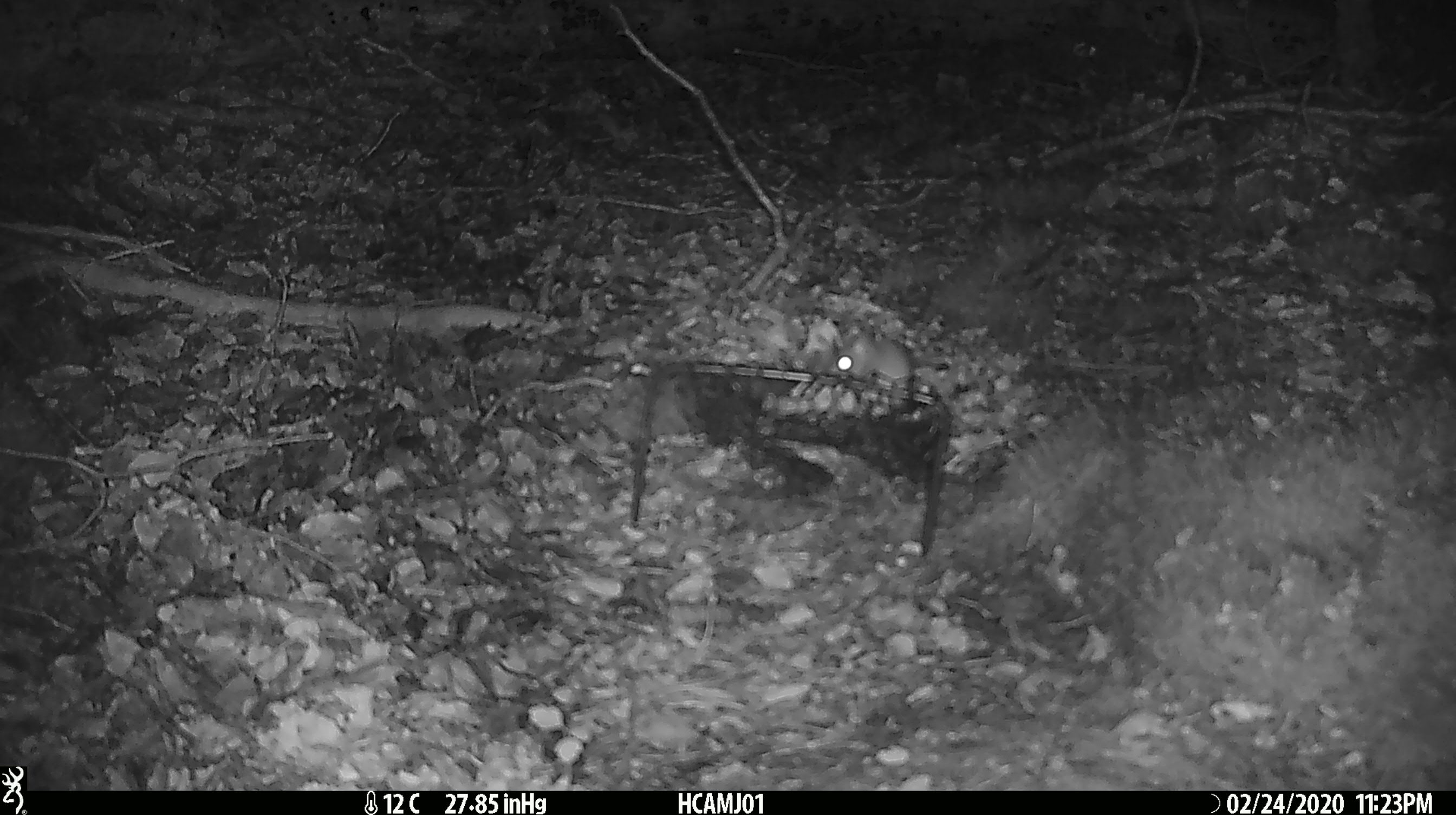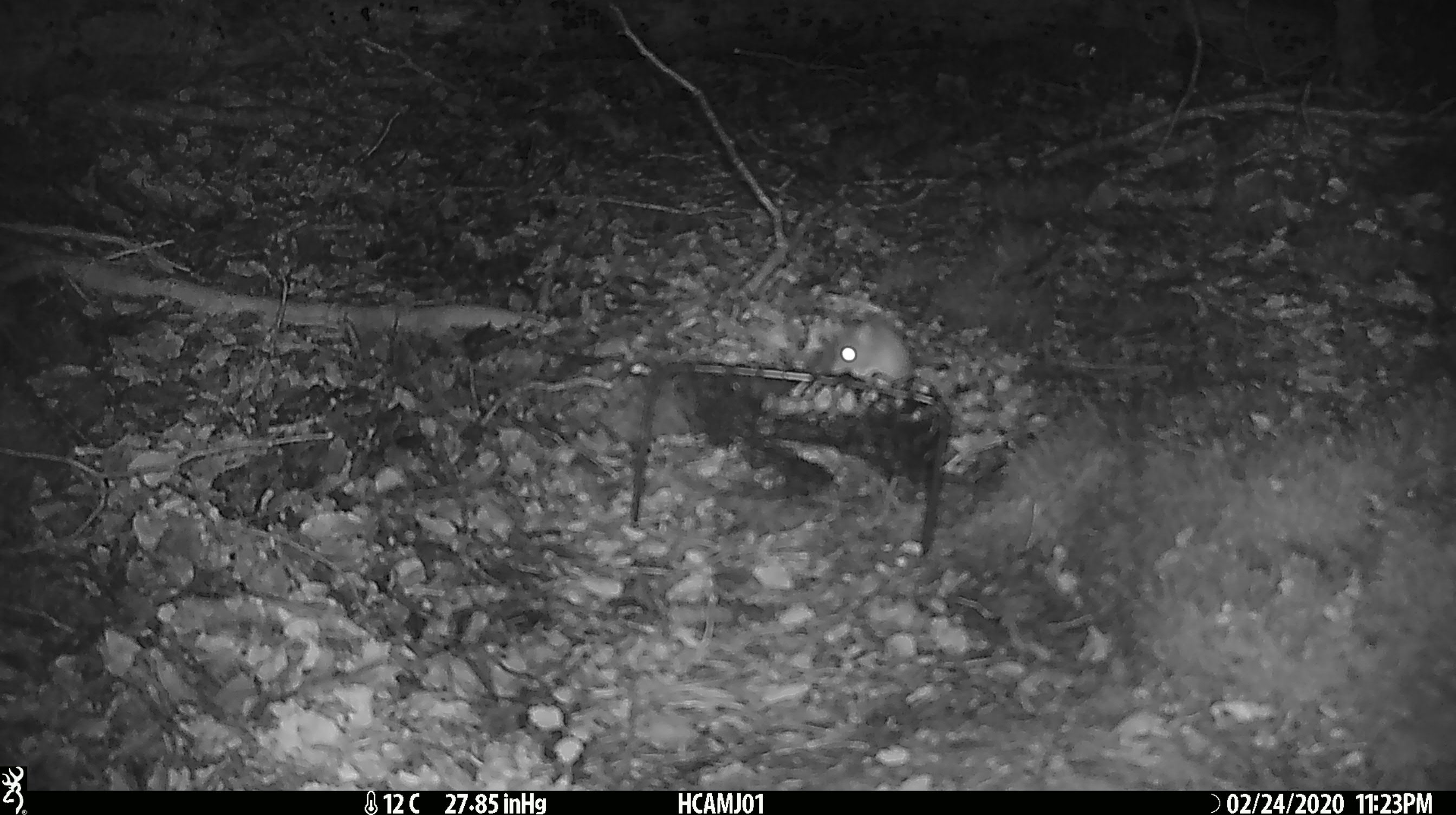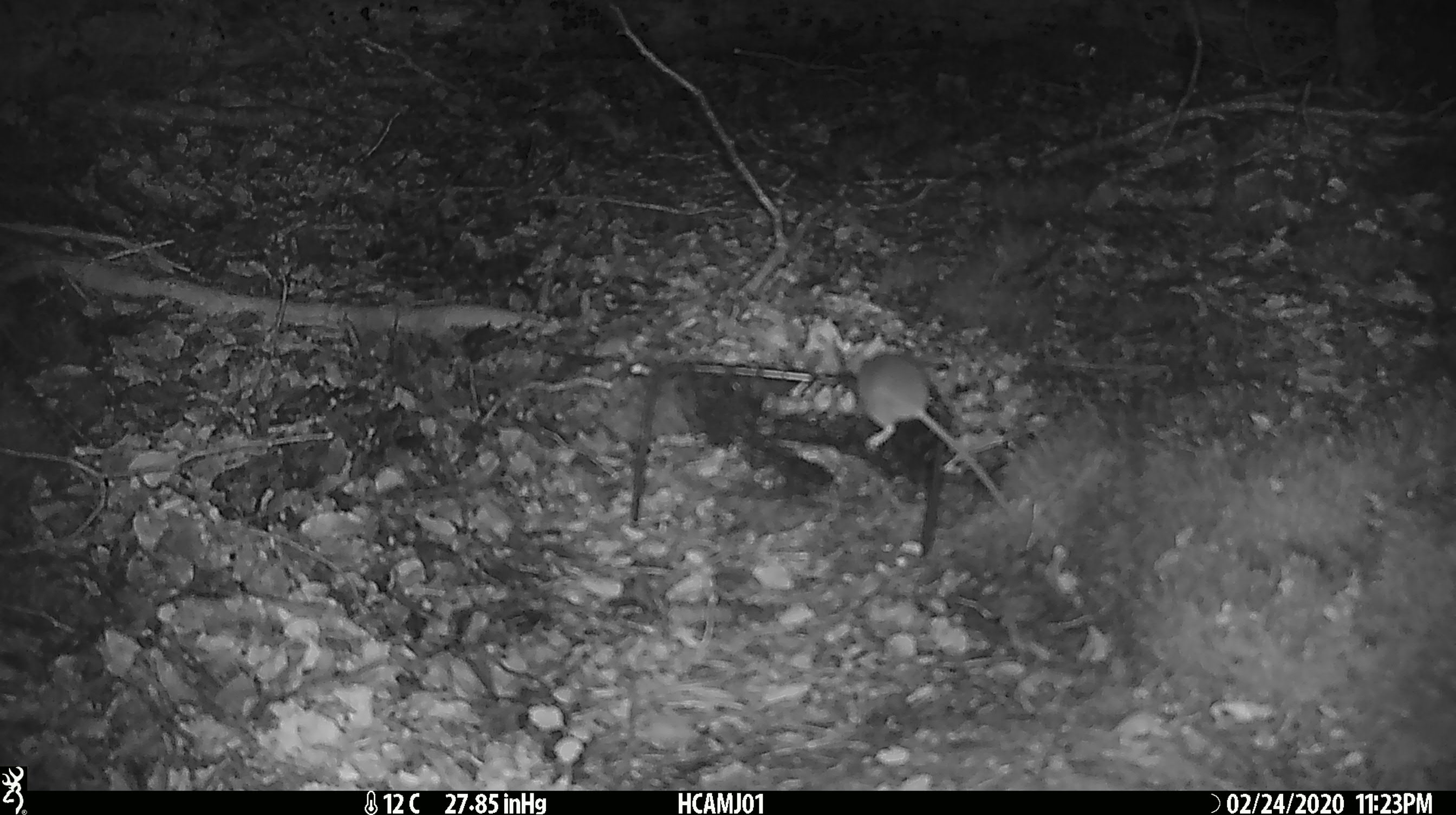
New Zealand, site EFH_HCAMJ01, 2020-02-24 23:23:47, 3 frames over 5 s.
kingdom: Animalia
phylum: Chordata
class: Mammalia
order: Rodentia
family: Muridae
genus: Mus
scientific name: Mus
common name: mouse